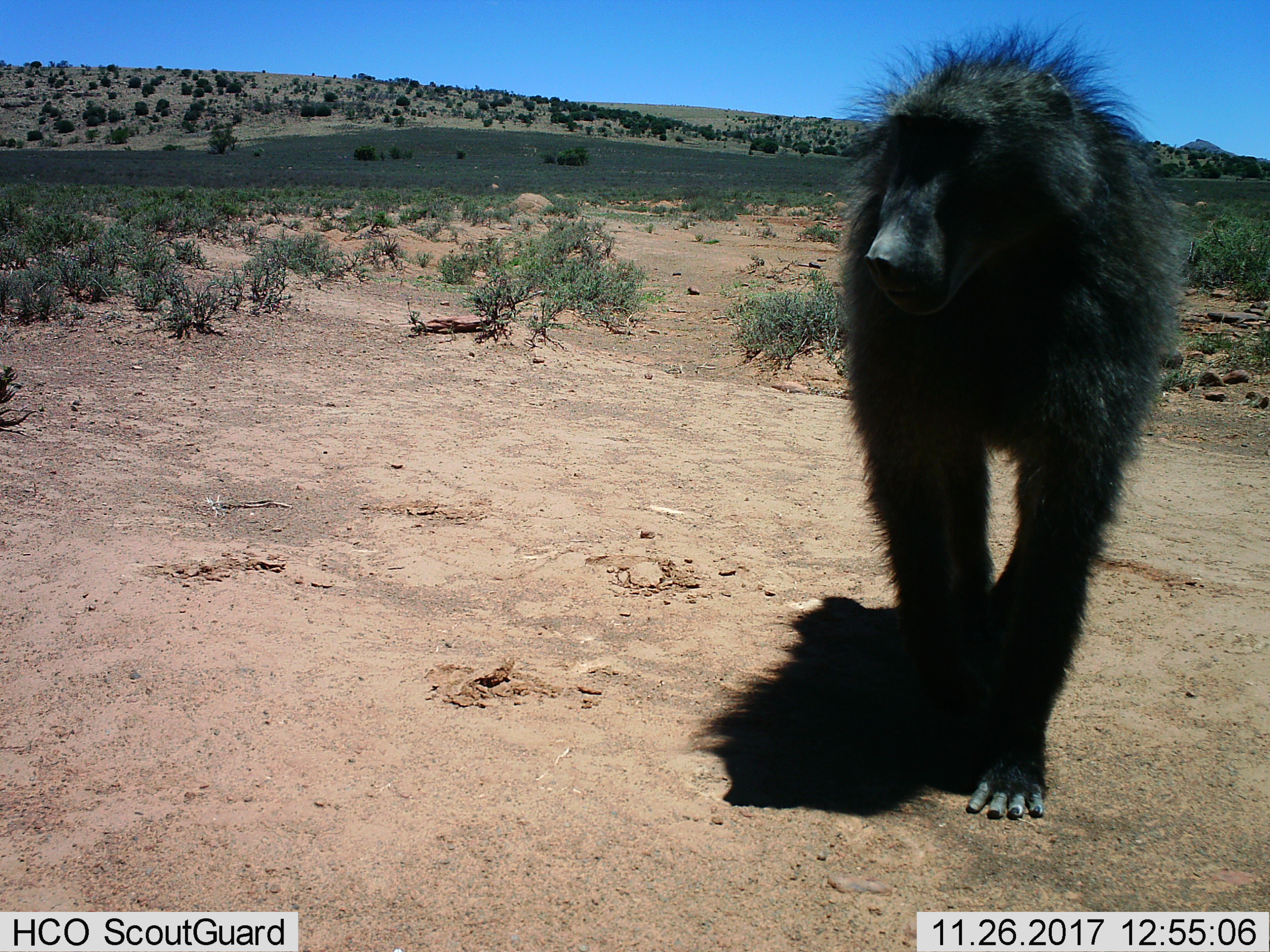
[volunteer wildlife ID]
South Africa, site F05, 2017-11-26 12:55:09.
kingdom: Animalia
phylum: Chordata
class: Mammalia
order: Primates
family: Cercopithecidae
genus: Papio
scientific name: Papio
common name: baboon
Baboon (Papio), count 1. Behavior (volunteer vote fractions): standing 22%, resting 0%, moving 78%, interacting 0%. Young present (vote fraction): 0%. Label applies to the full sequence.